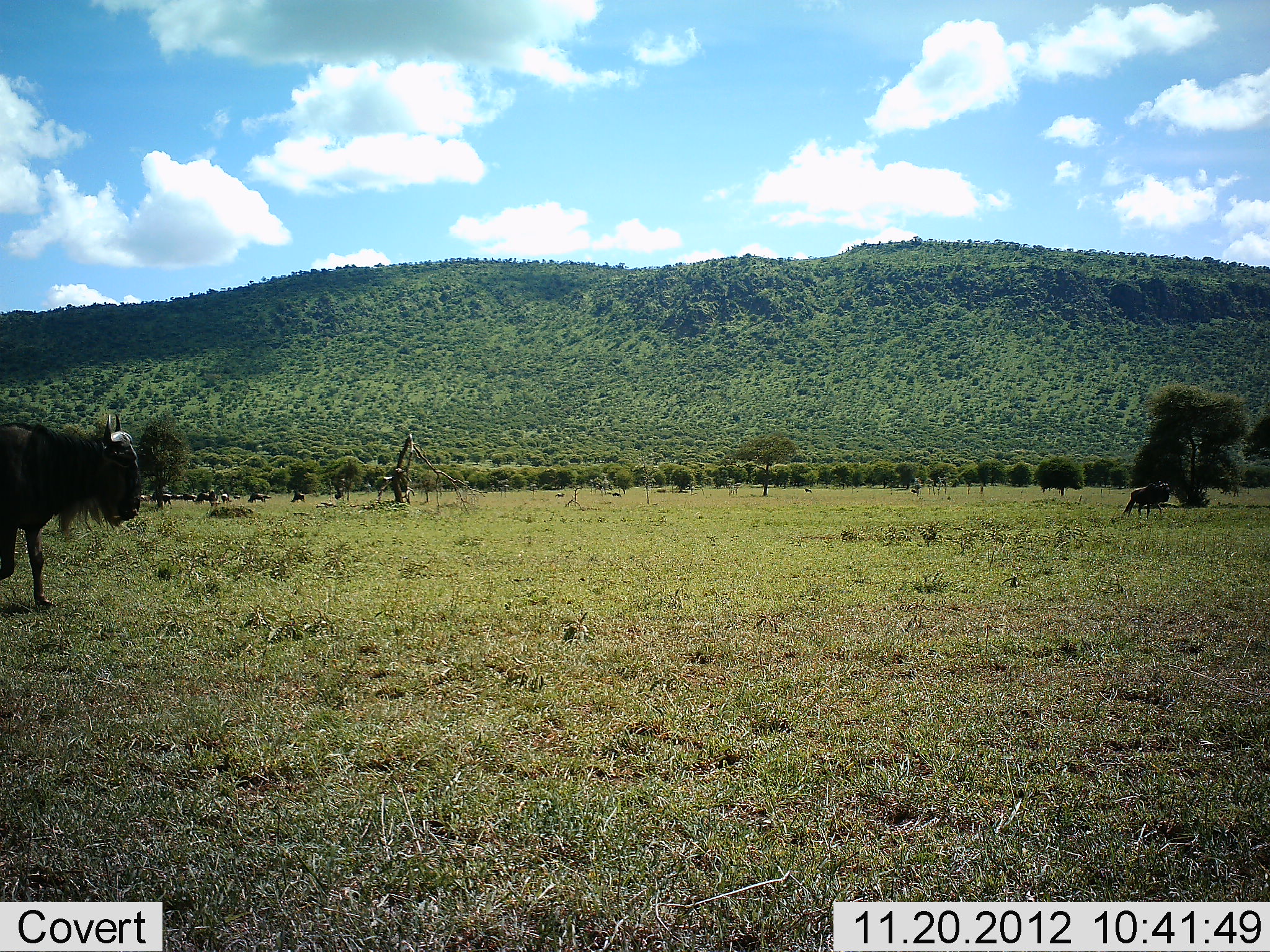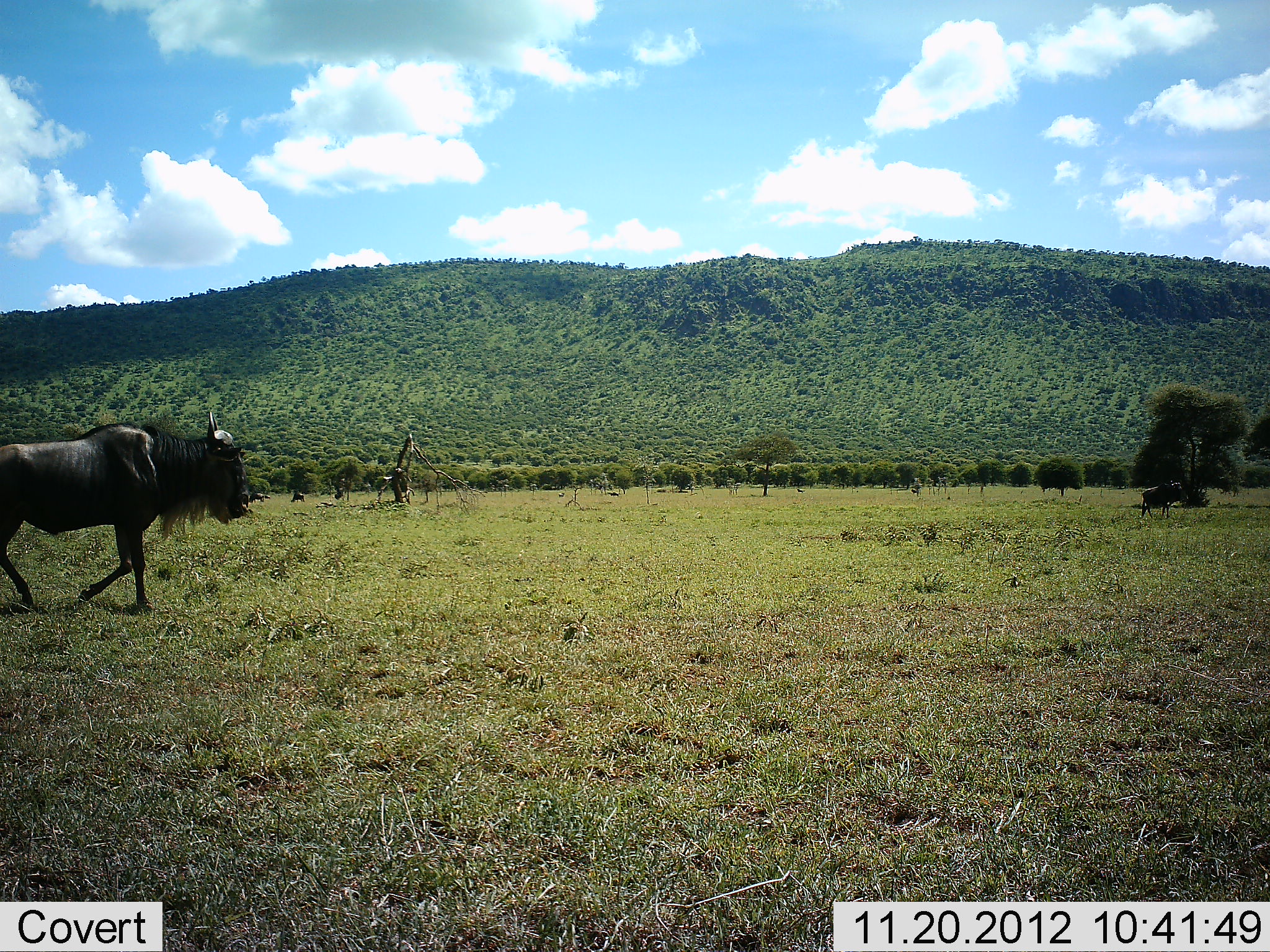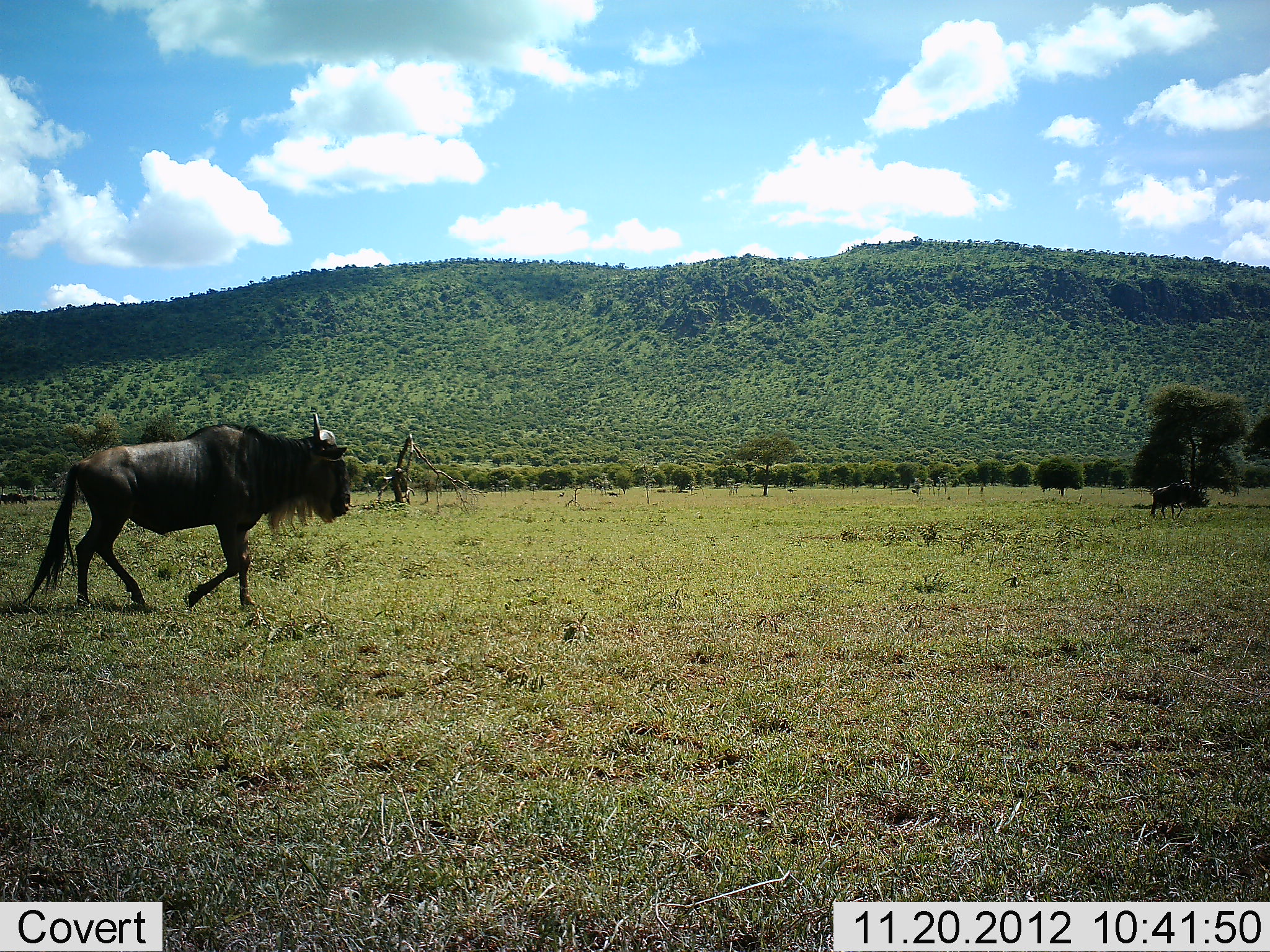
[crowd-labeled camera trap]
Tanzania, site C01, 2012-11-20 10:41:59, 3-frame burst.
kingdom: Animalia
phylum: Chordata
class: Mammalia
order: Artiodactyla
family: Bovidae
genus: Connochaetes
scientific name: Connochaetes taurinus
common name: blue wildebeest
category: wildebeest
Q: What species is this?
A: Wildebeest (blue wildebeest) (Connochaetes taurinus).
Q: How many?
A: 2.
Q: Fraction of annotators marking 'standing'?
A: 15%.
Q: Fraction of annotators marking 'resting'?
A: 0%.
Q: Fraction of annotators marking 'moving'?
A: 100%.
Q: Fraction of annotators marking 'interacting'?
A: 0%.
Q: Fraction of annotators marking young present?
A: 0%.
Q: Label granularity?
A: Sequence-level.